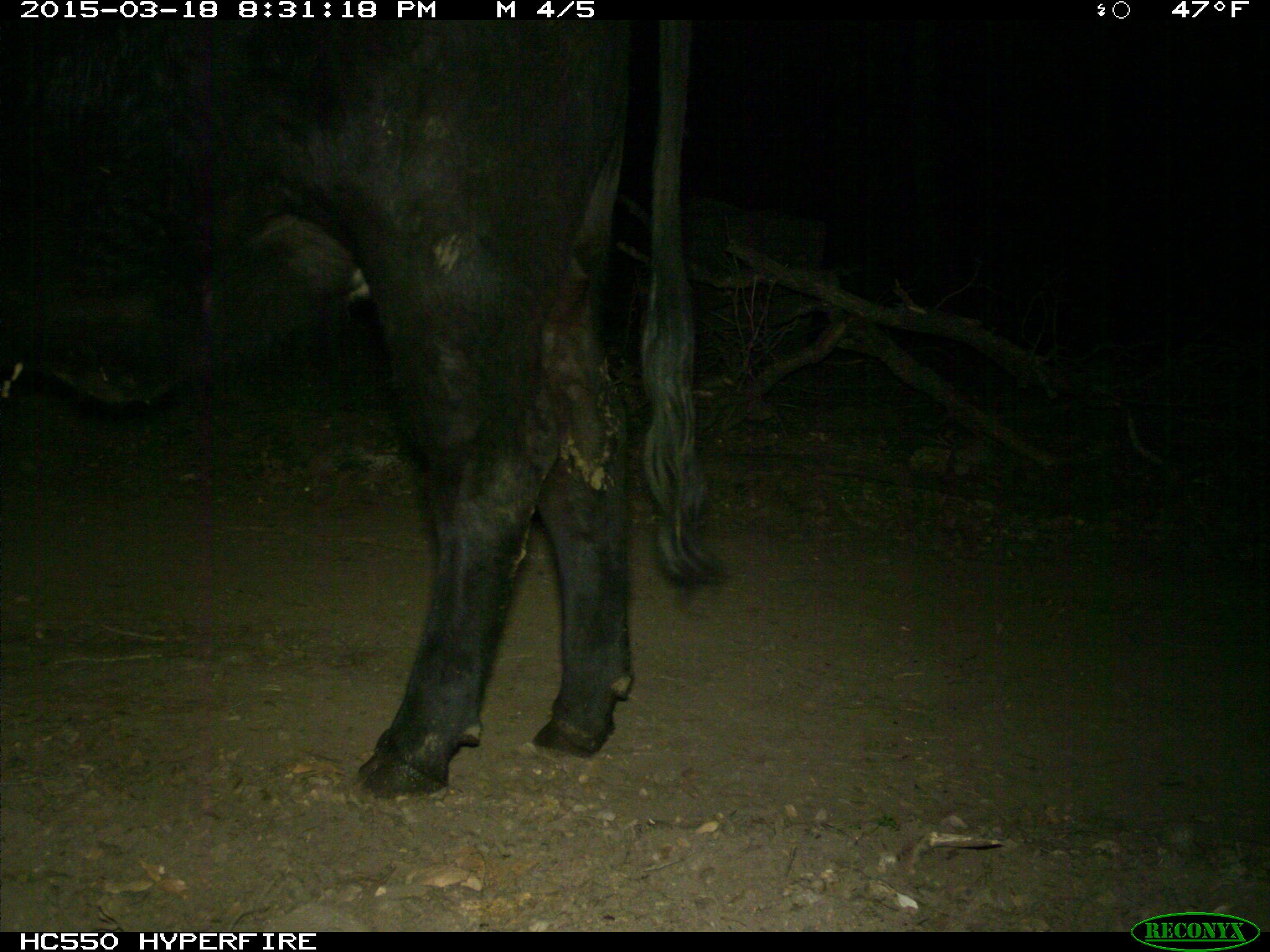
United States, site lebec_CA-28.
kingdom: Animalia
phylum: Chordata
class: Mammalia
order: Artiodactyla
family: Bovidae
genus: Bos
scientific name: Bos taurus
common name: domestic cow